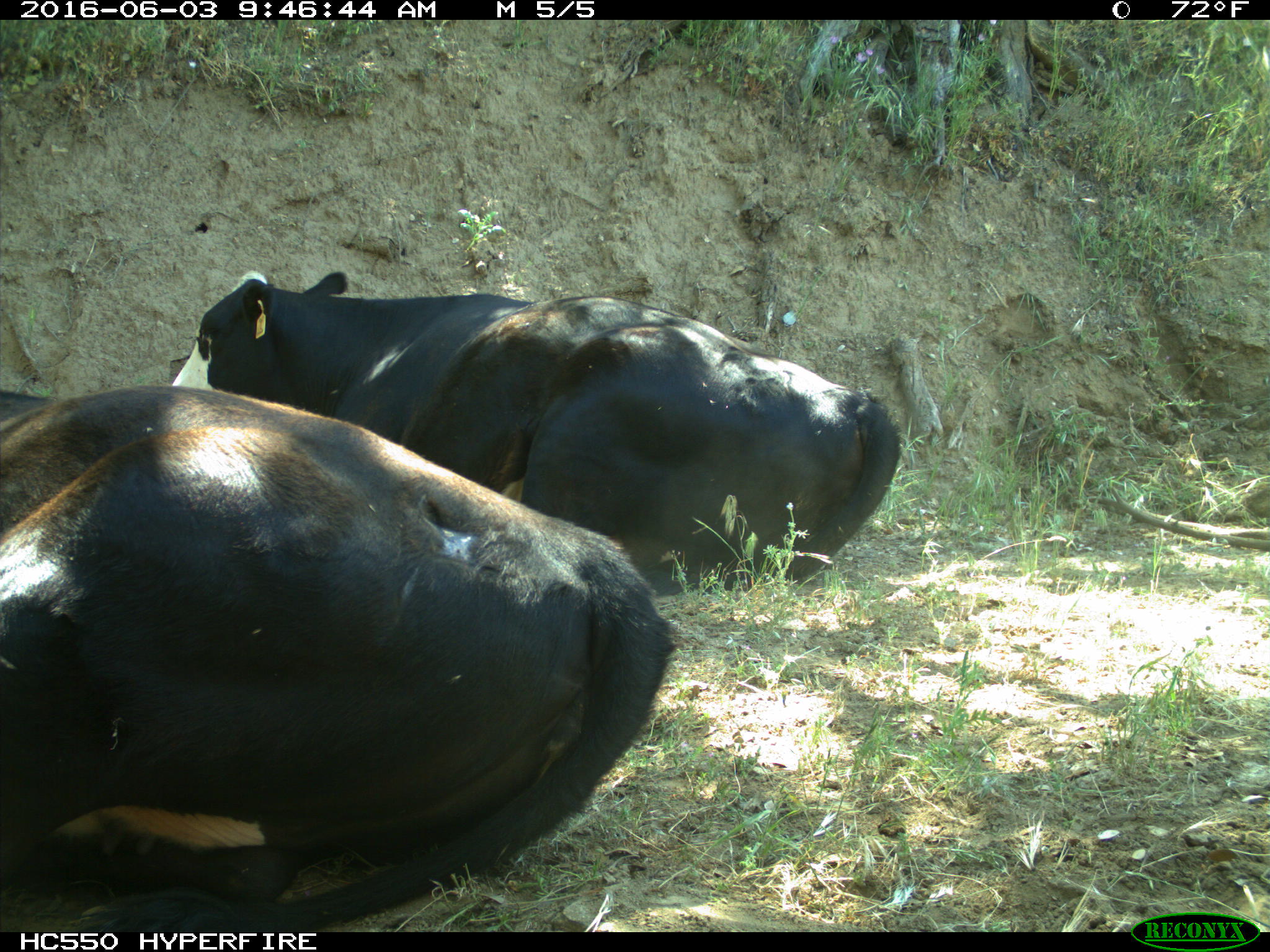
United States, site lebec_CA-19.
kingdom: Animalia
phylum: Chordata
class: Mammalia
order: Artiodactyla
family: Bovidae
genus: Bos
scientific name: Bos taurus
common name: domestic cow